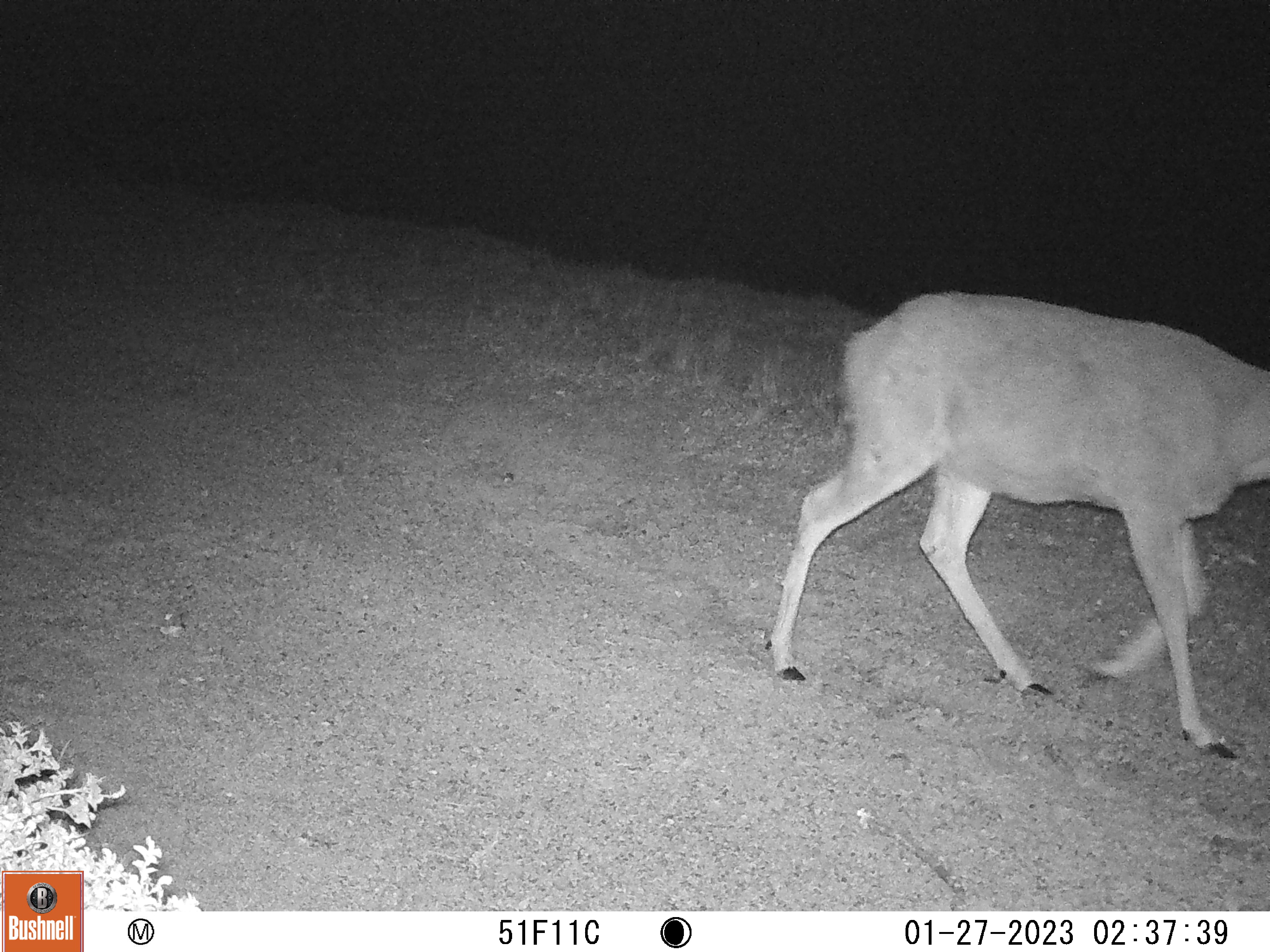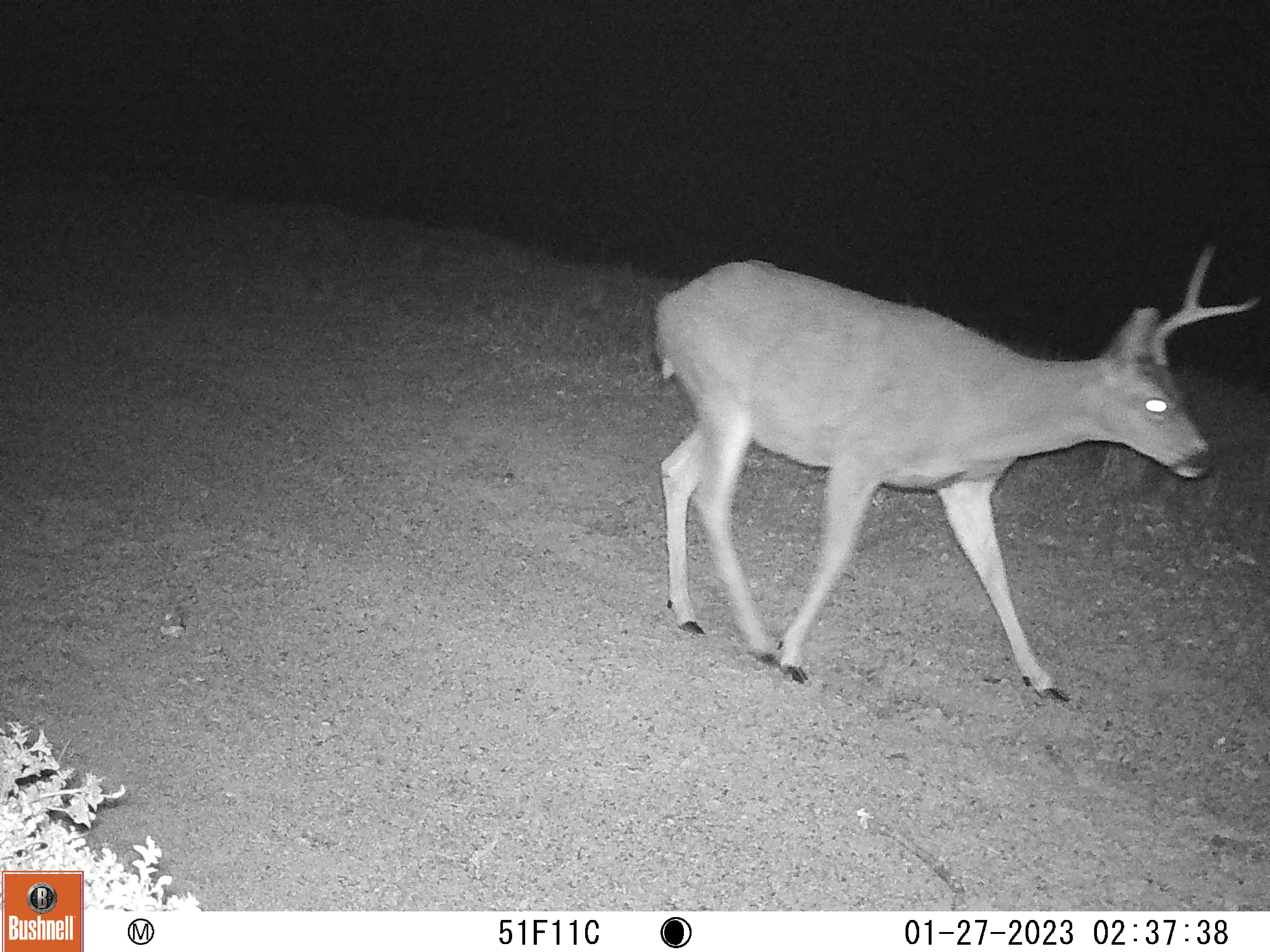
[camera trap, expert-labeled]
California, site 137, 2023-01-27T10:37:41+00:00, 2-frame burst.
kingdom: Animalia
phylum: Chordata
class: Mammalia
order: Artiodactyla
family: Cervidae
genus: Odocoileus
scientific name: Odocoileus hemionus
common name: mule deer